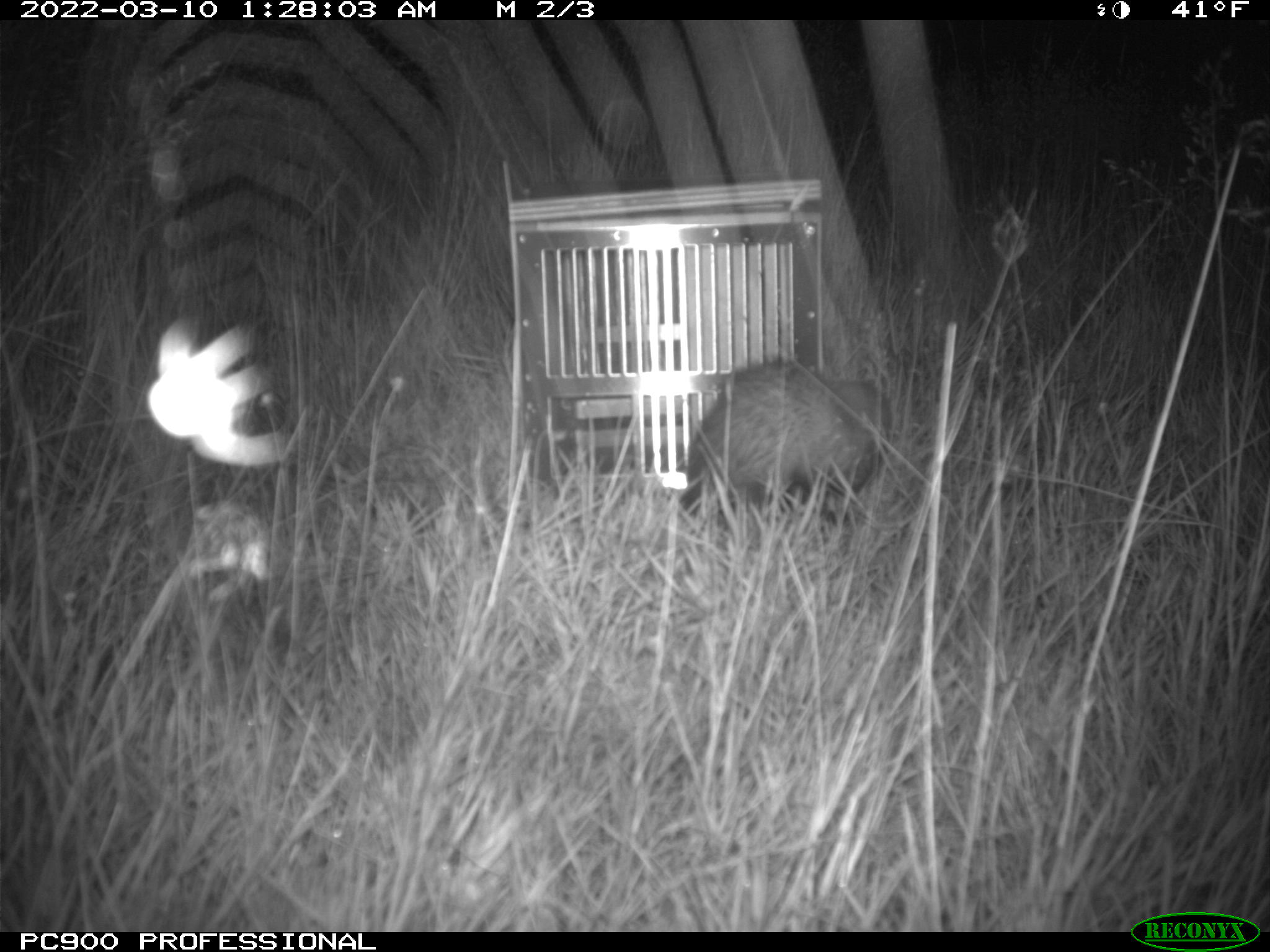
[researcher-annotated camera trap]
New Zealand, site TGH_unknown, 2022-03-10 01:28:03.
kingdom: Animalia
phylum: Chordata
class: Mammalia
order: Carnivora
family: Mustelidae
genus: Mustela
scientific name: Mustela furo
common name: ferret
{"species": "ferret (Mustela furo)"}